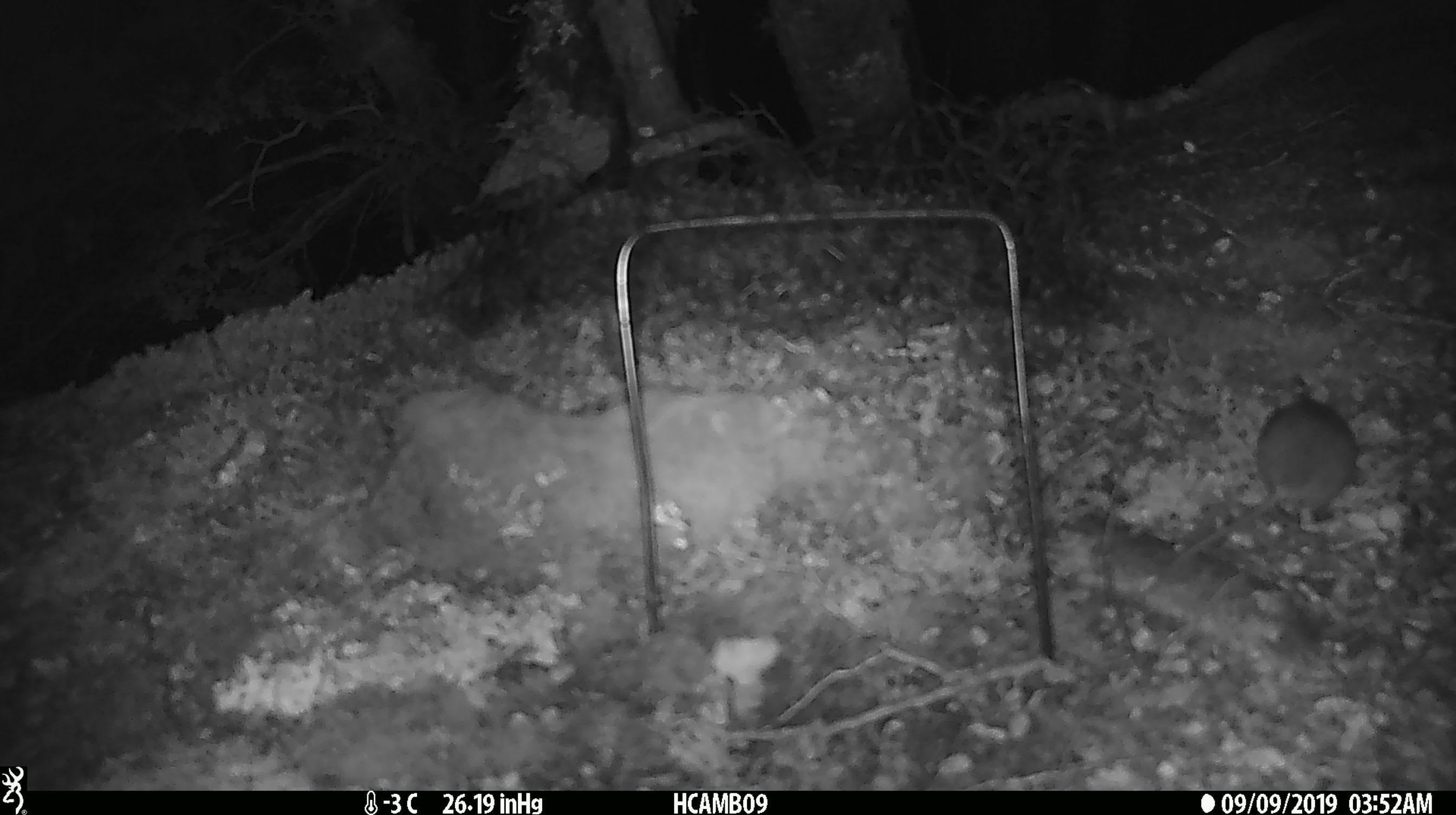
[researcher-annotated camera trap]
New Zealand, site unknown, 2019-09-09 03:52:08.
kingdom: Animalia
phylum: Chordata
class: Mammalia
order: Rodentia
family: Muridae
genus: Mus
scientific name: Mus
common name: mouse